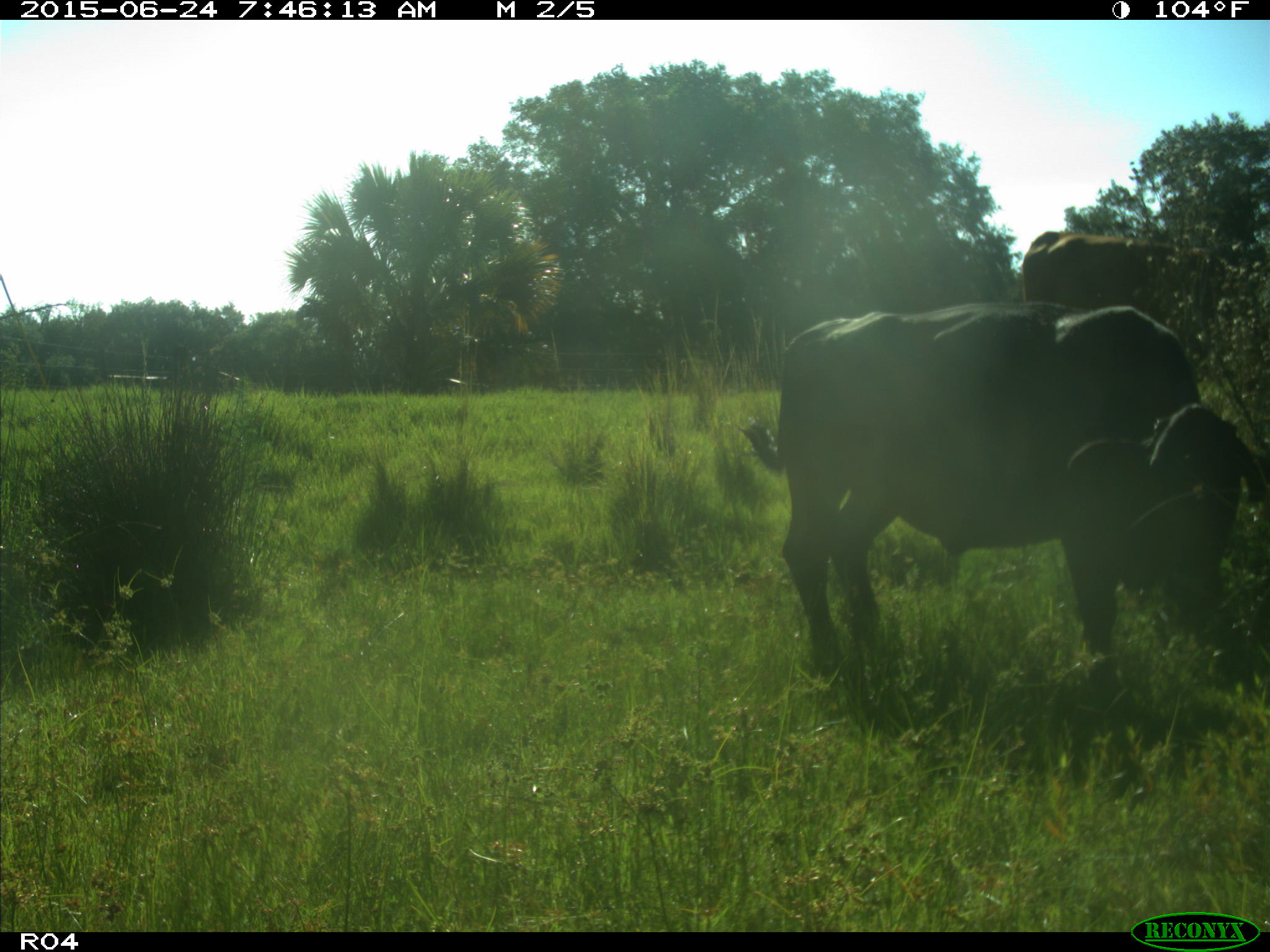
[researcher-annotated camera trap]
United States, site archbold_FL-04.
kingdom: Animalia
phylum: Chordata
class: Mammalia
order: Artiodactyla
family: Bovidae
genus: Bos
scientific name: Bos taurus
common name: domestic cow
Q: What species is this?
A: Bos taurus (domestic cow).